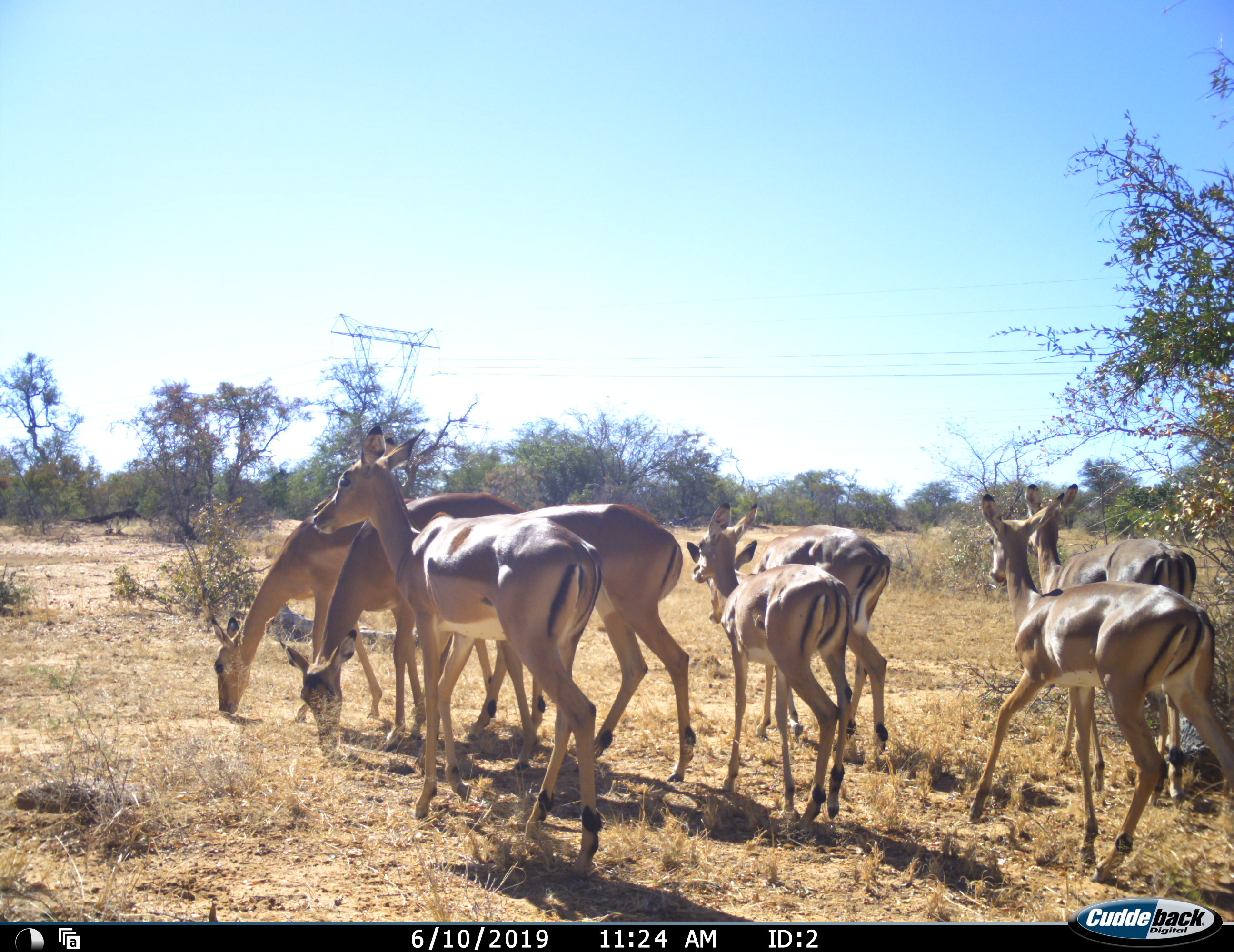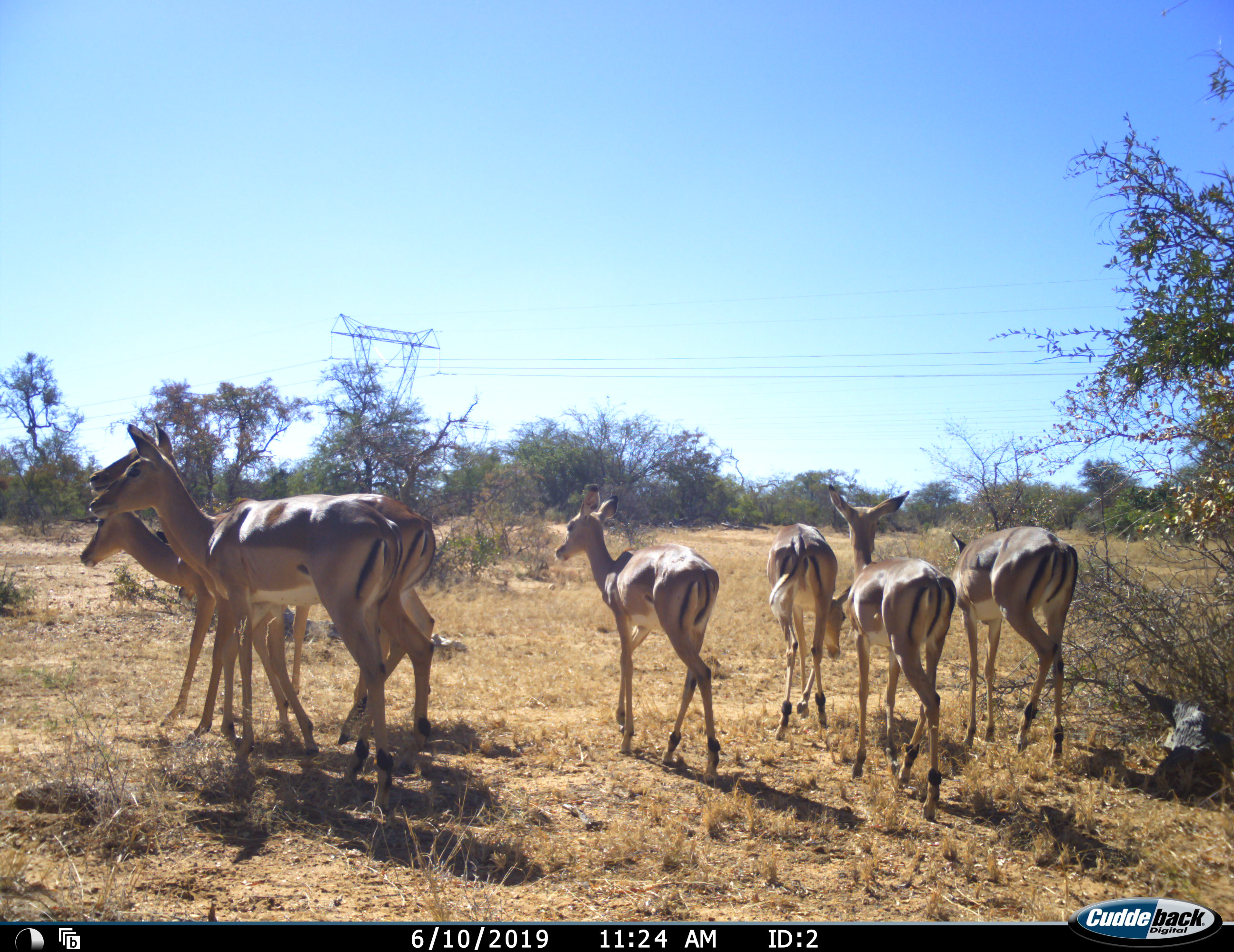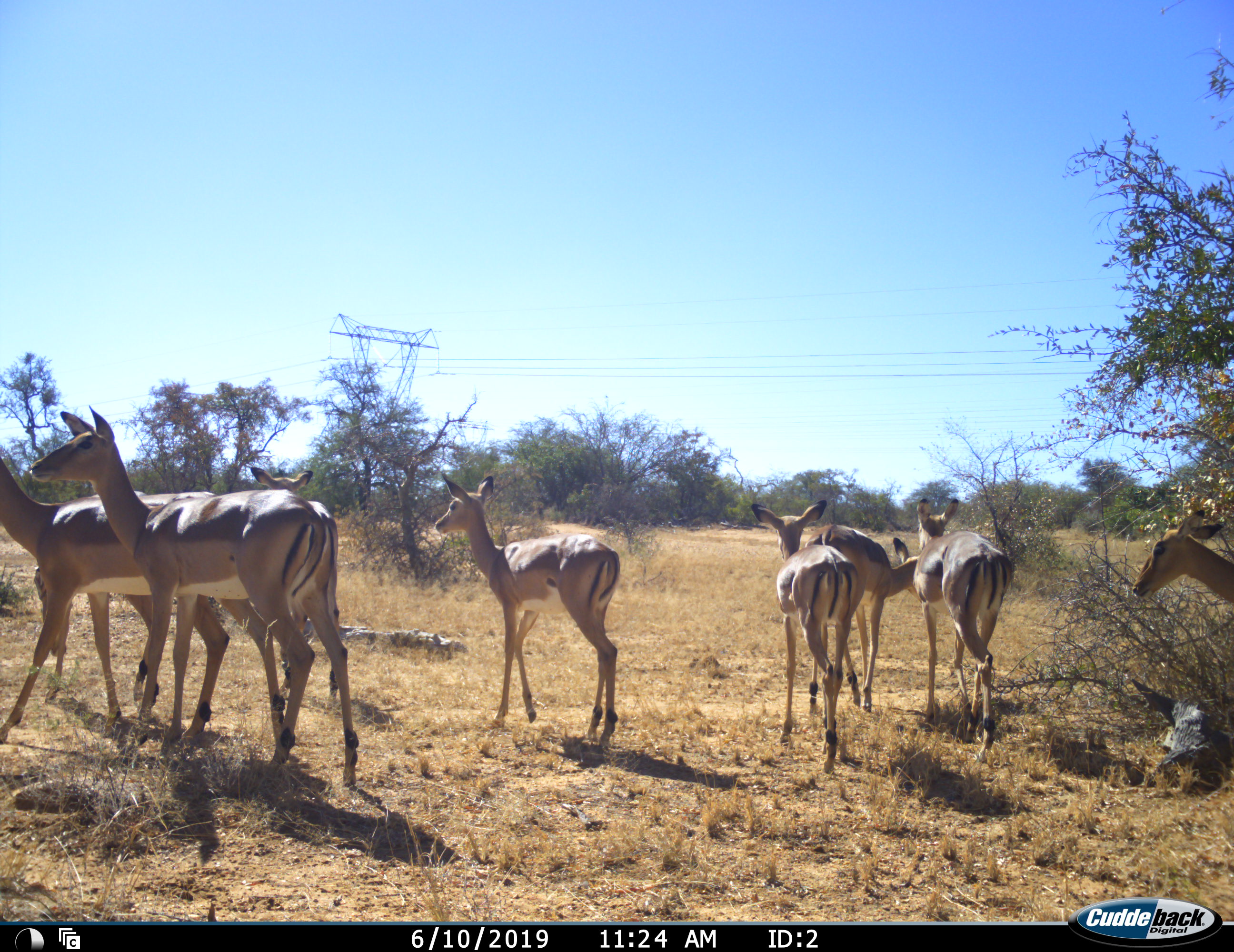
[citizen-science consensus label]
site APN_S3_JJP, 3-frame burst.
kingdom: Animalia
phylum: Chordata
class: Mammalia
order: Artiodactyla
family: Bovidae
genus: Aepyceros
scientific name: Aepyceros melampus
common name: impala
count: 8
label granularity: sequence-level